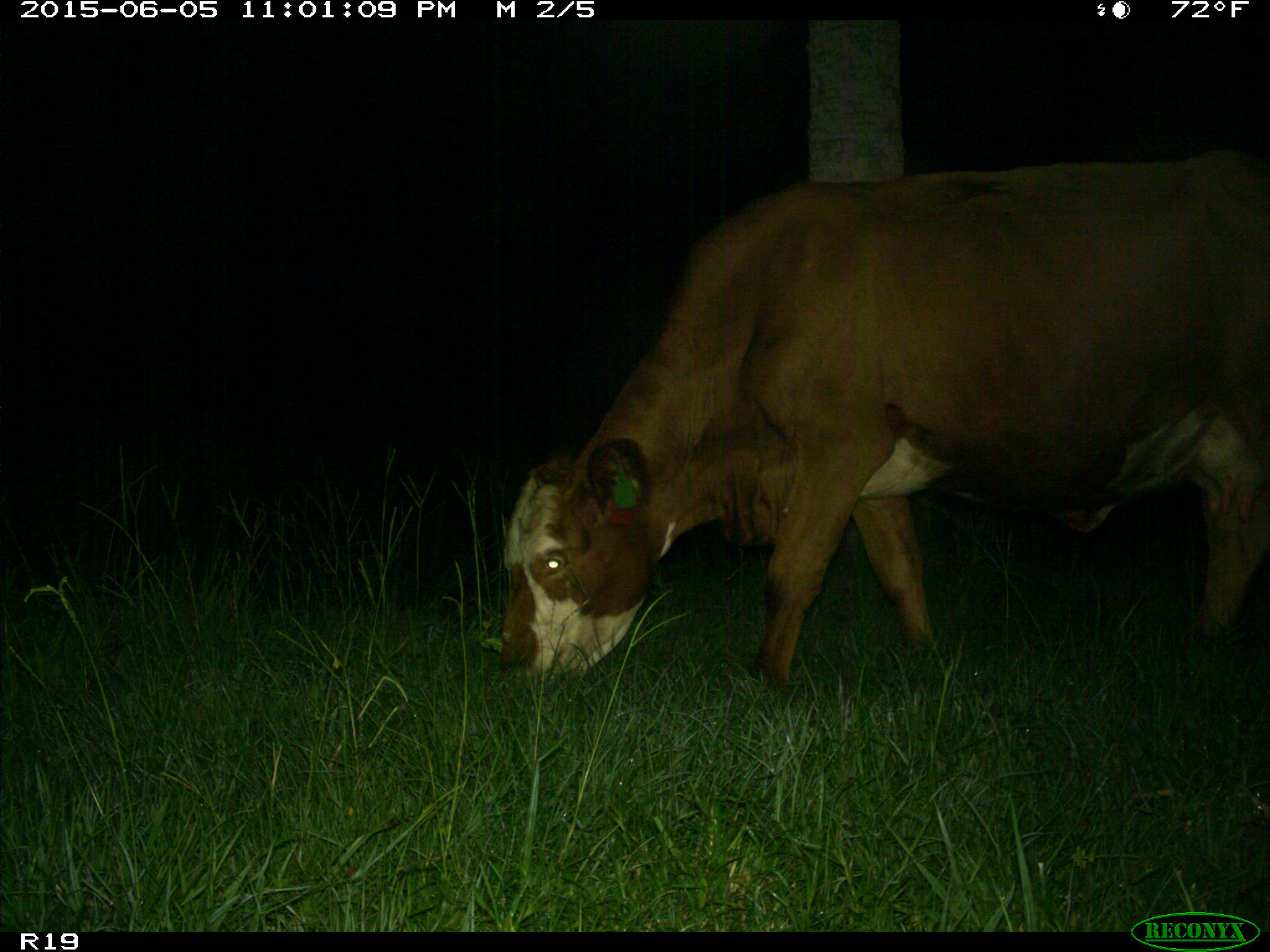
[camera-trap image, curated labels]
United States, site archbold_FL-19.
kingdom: Animalia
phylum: Chordata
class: Mammalia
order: Artiodactyla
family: Bovidae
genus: Bos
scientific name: Bos taurus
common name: domestic cow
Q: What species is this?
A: Bos taurus (domestic cow).